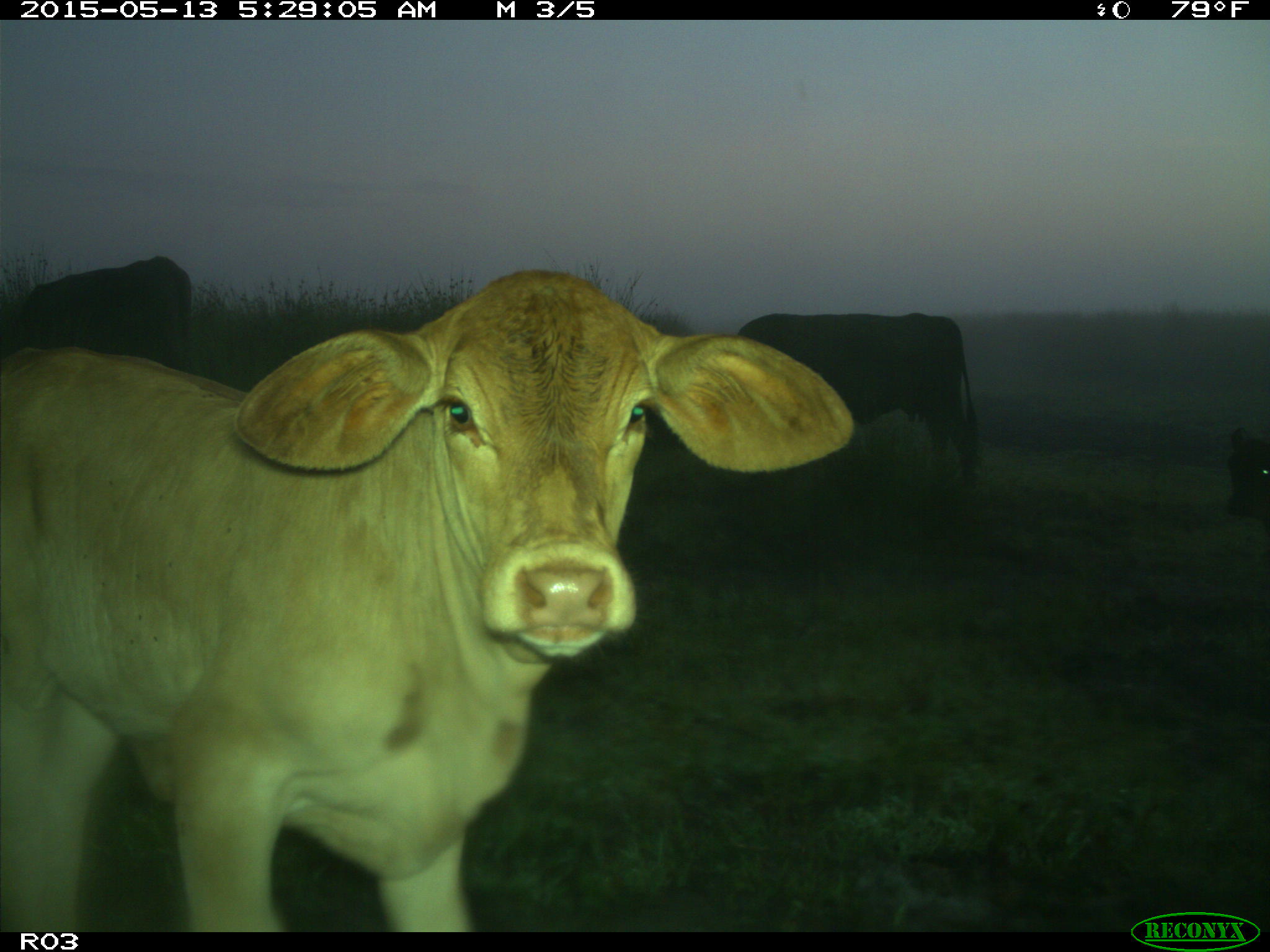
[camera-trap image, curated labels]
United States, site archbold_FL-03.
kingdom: Animalia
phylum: Chordata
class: Mammalia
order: Artiodactyla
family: Bovidae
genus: Bos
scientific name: Bos taurus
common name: domestic cow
Bos taurus (domestic cow).